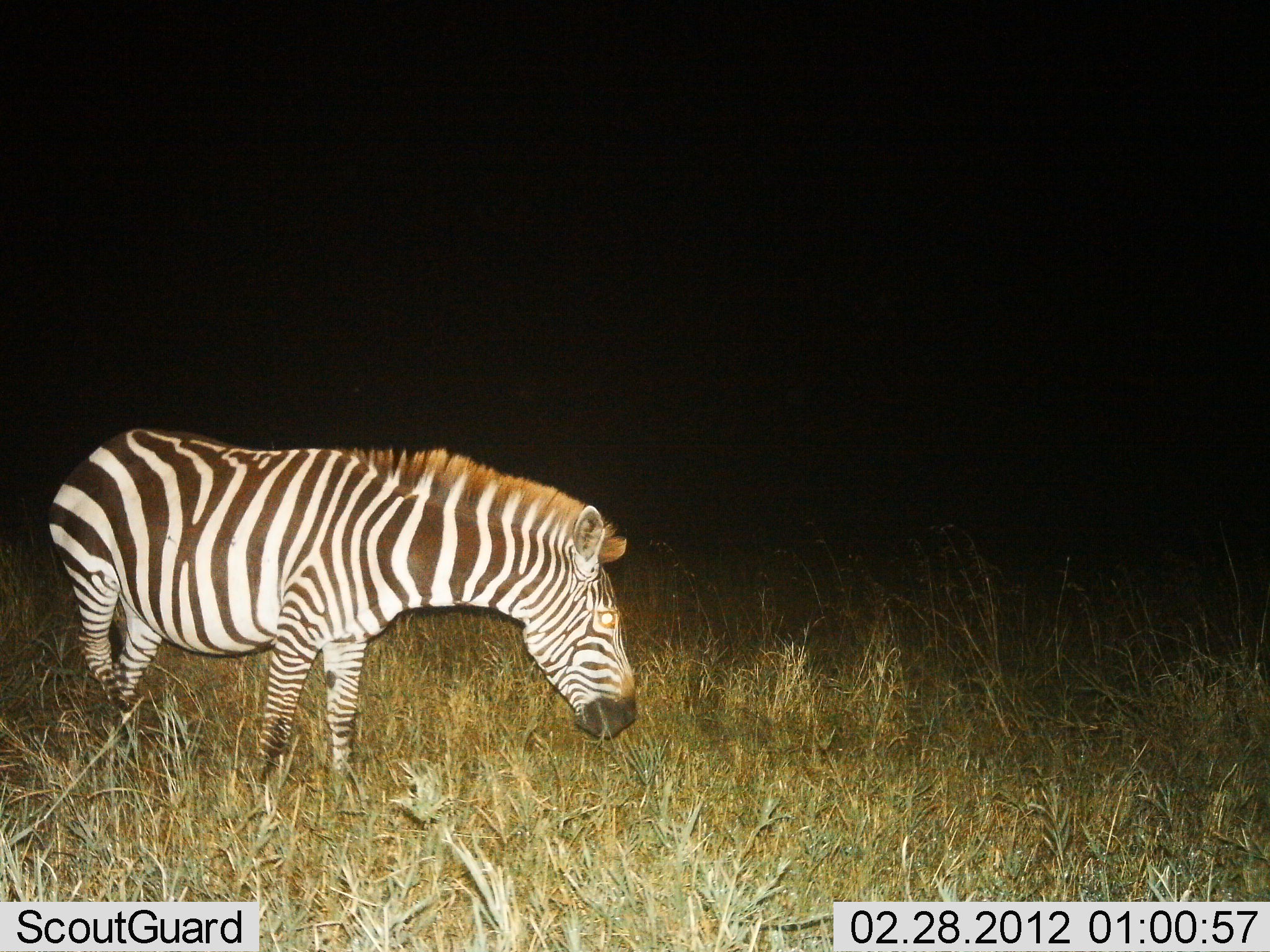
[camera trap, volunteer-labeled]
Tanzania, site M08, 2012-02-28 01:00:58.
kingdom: Animalia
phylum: Chordata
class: Mammalia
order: Perissodactyla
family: Equidae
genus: Equus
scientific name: Equus quagga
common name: plains zebra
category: zebra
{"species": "zebra (plains zebra) (Equus quagga)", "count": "1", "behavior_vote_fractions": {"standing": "64%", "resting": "0%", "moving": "12%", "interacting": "0%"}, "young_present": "0%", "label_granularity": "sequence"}